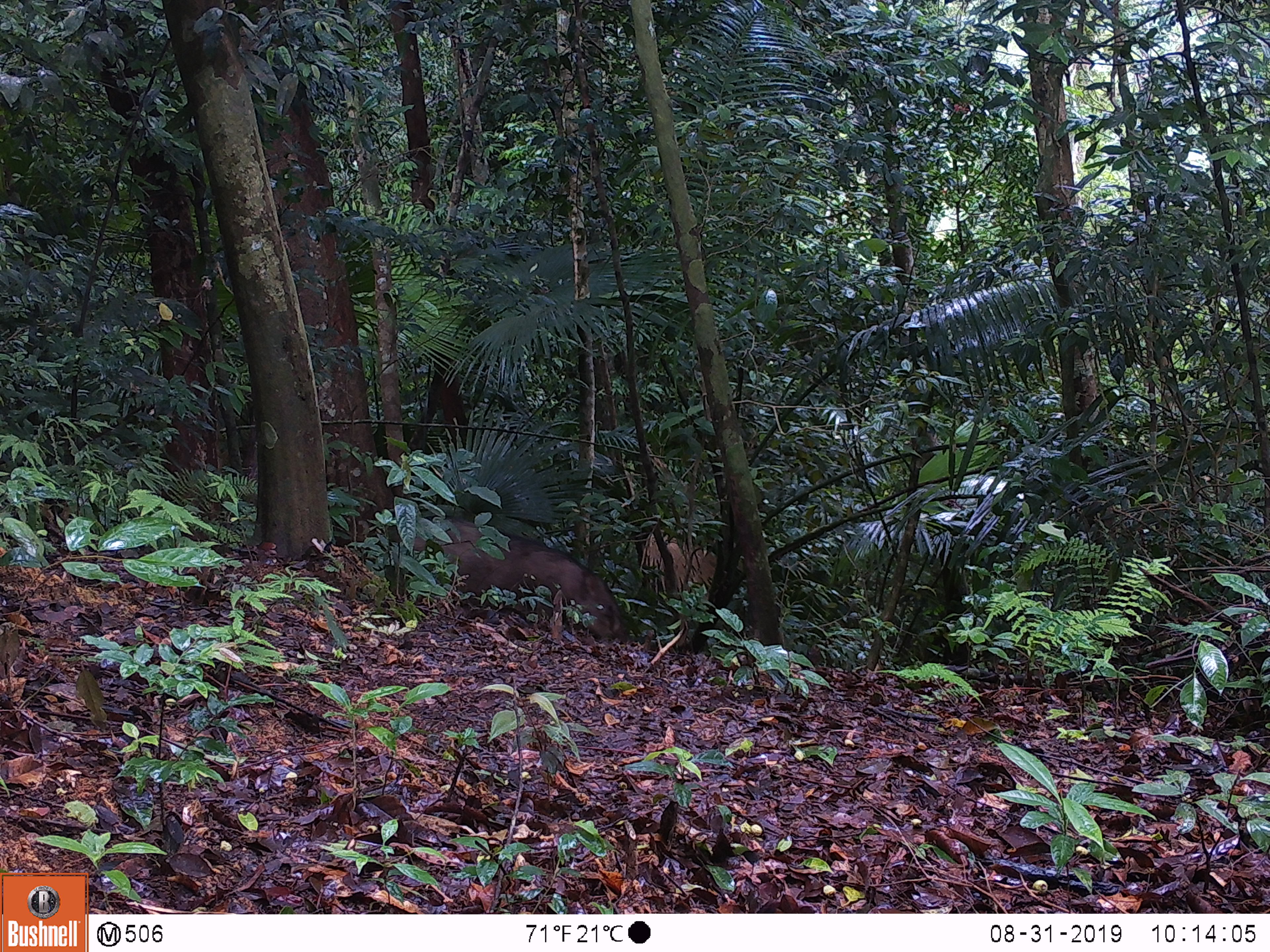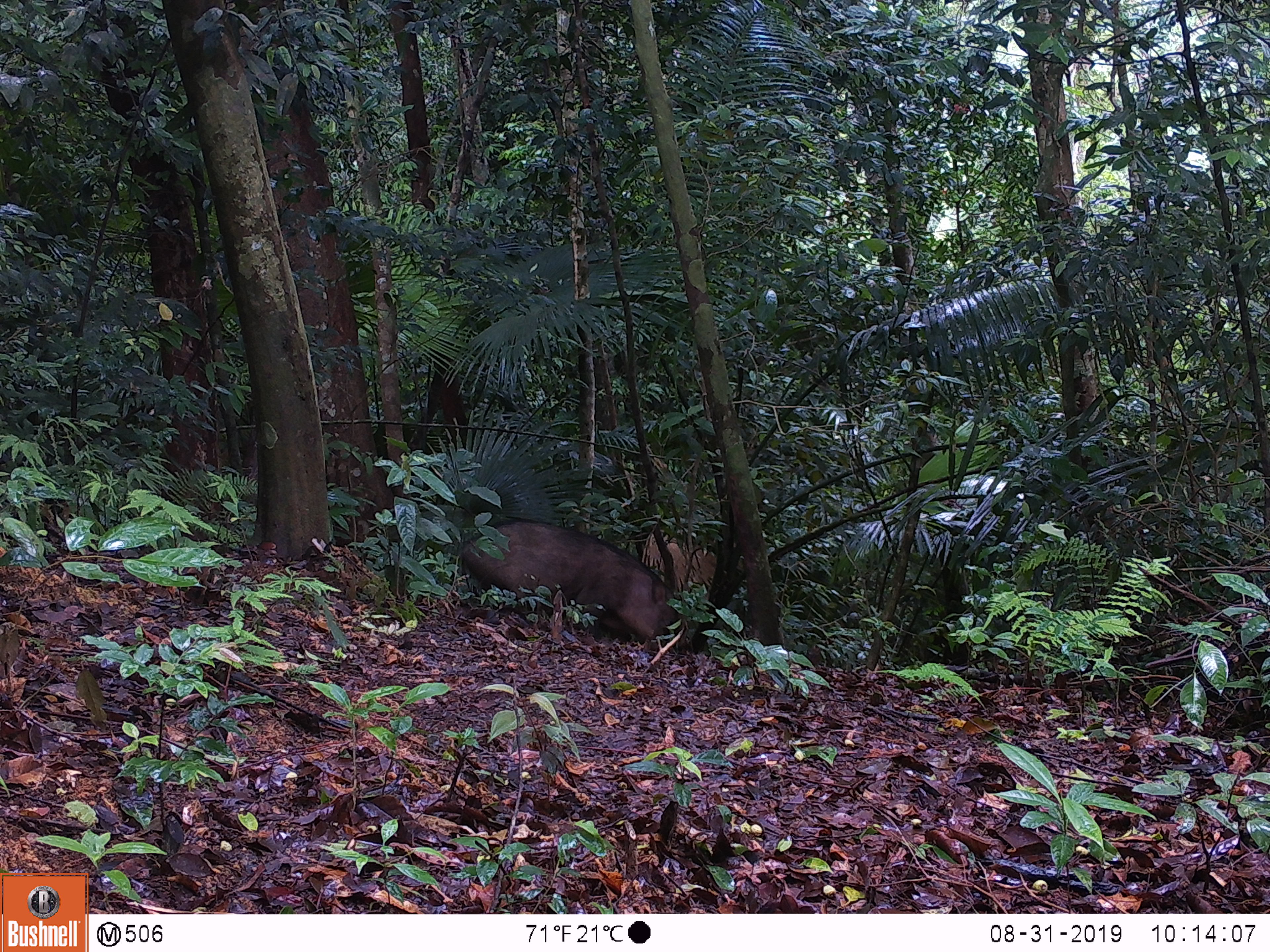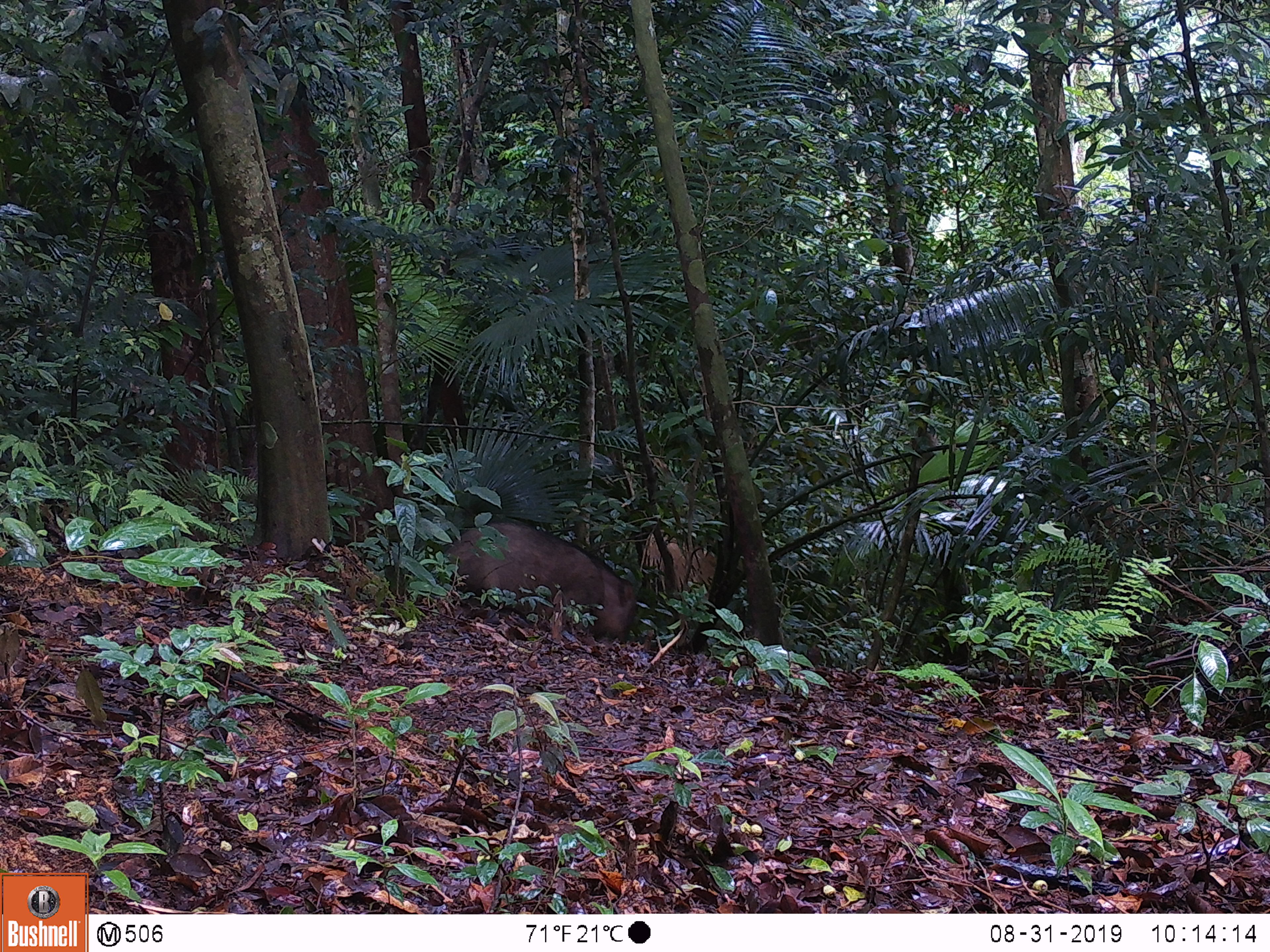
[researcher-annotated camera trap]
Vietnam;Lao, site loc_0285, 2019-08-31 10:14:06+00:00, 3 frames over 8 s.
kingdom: Animalia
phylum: Chordata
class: Mammalia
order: Artiodactyla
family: Suidae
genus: Sus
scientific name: Sus scrofa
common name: eurasian wild pig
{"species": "eurasian wild pig (Sus scrofa)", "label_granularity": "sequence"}